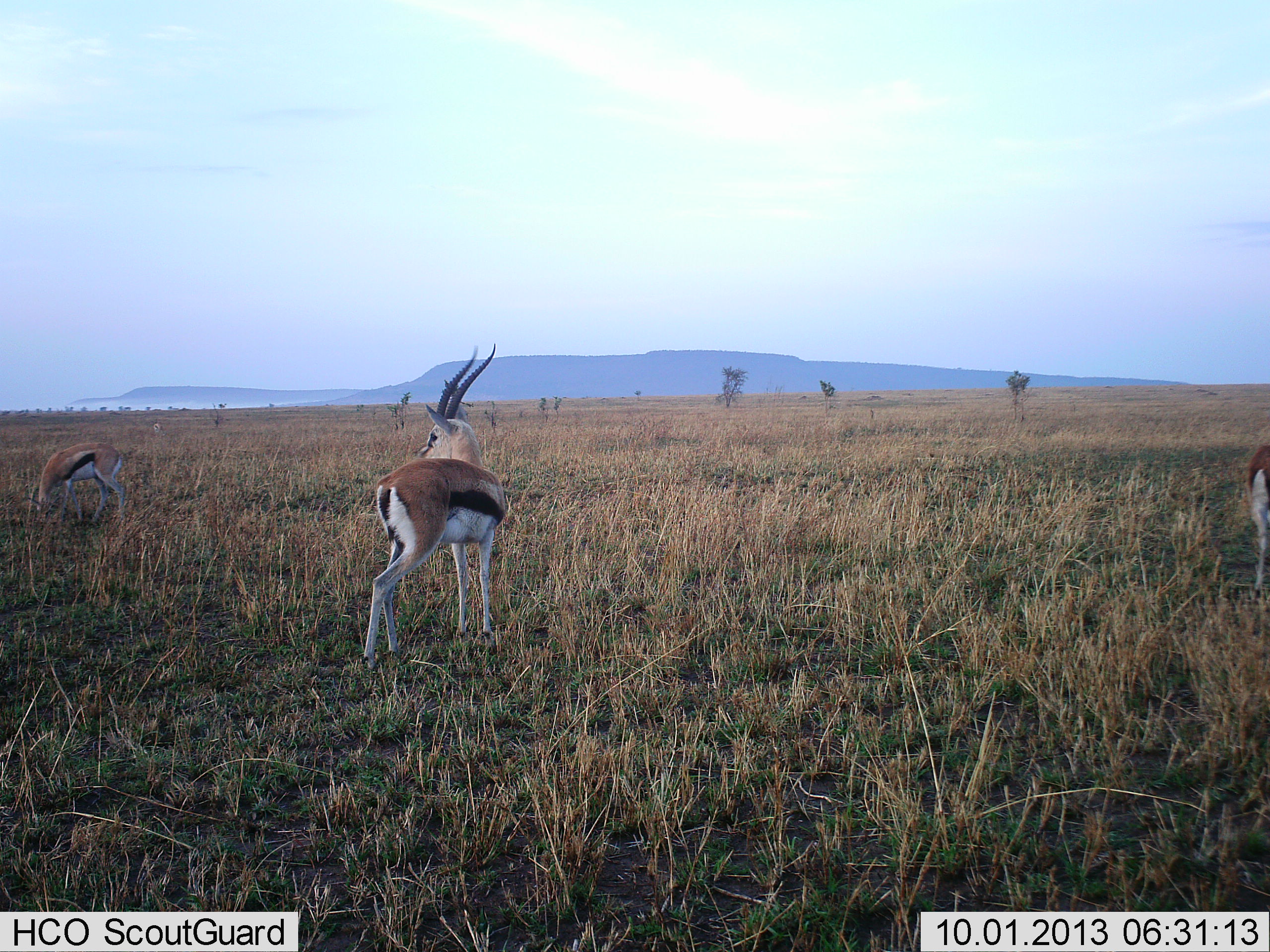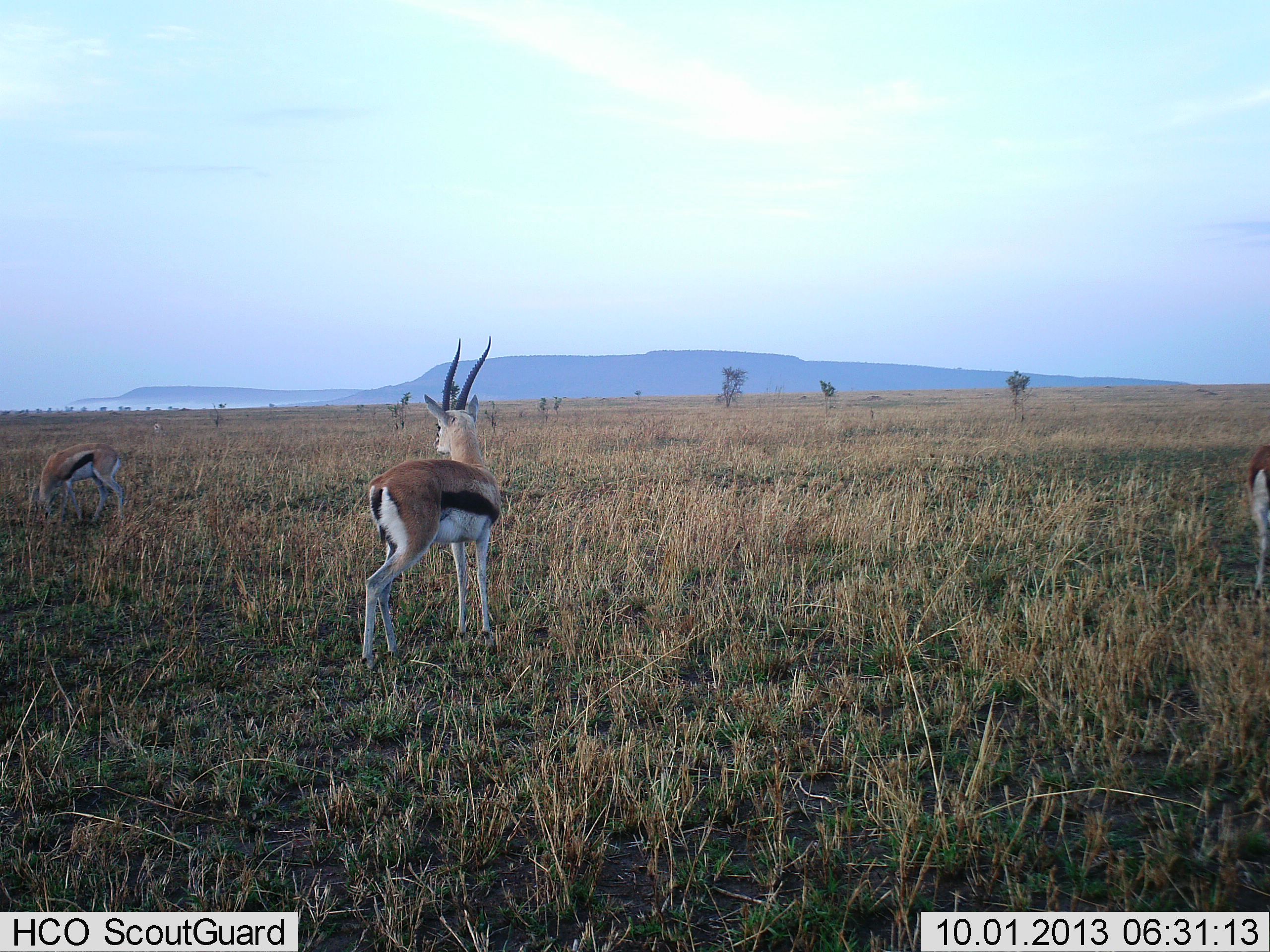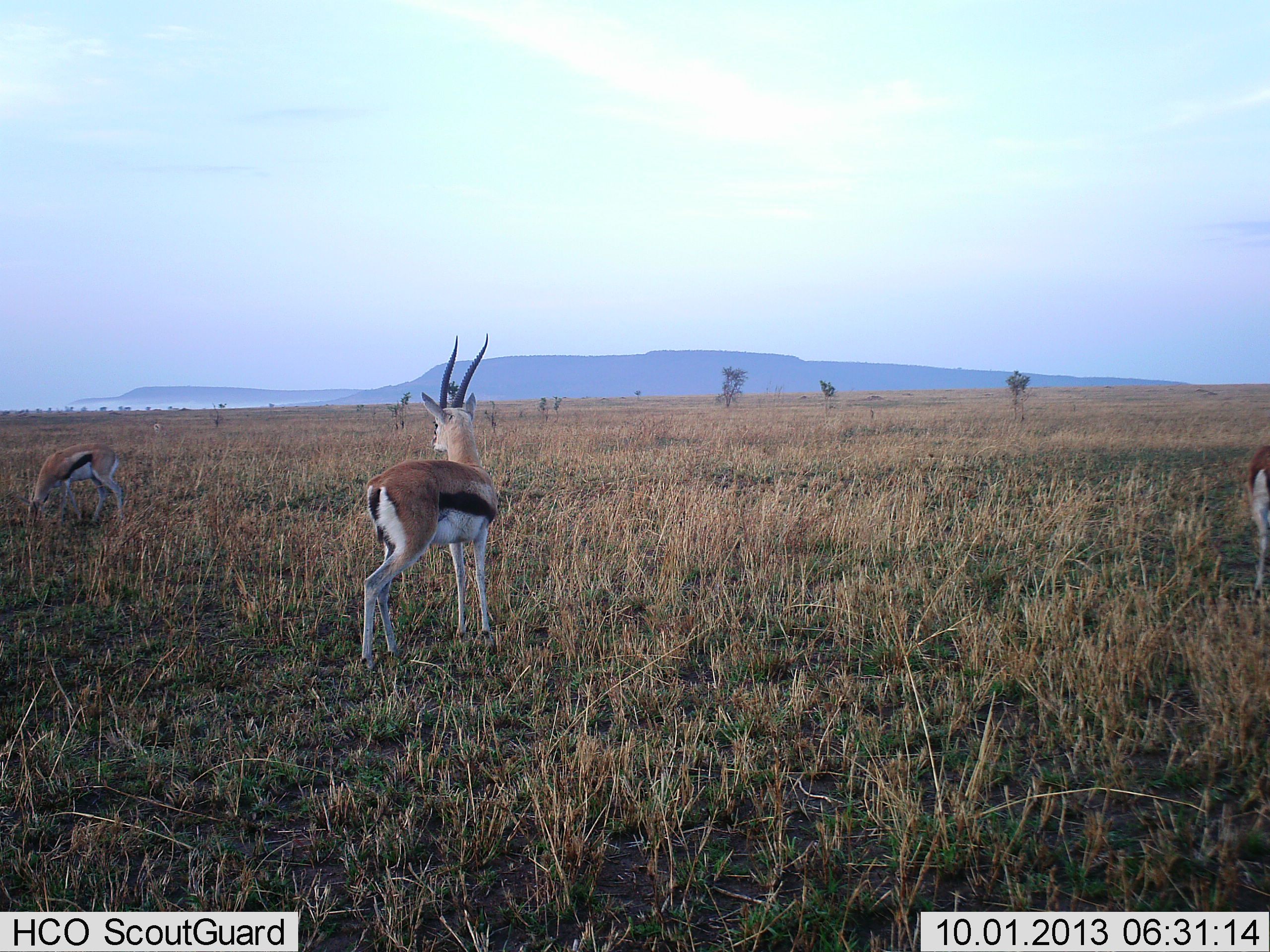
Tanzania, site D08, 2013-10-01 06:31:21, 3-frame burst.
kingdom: Animalia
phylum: Chordata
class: Mammalia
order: Artiodactyla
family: Bovidae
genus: Eudorcas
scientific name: Eudorcas thomsonii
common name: thomson's gazelle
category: gazellethomsons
Gazellethomsons (thomson's gazelle) (Eudorcas thomsonii), count 3. Behavior (volunteer vote fractions): standing 83%, resting 0%, moving 6%, interacting 0%. Young present (vote fraction): 6%. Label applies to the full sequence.